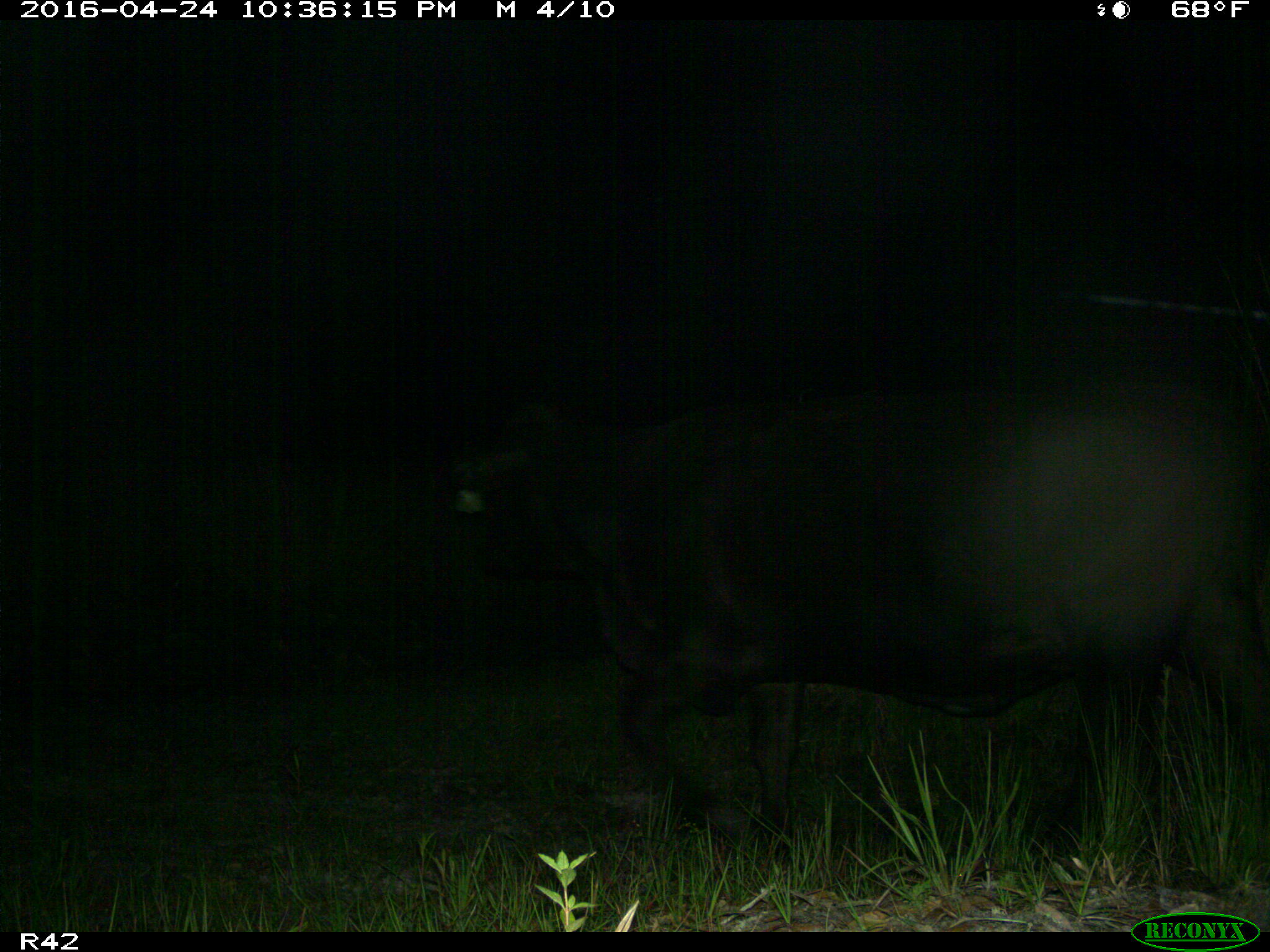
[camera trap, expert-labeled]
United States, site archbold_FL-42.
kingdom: Animalia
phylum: Chordata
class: Mammalia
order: Artiodactyla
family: Bovidae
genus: Bos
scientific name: Bos taurus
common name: domestic cow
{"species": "Bos taurus (domestic cow)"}